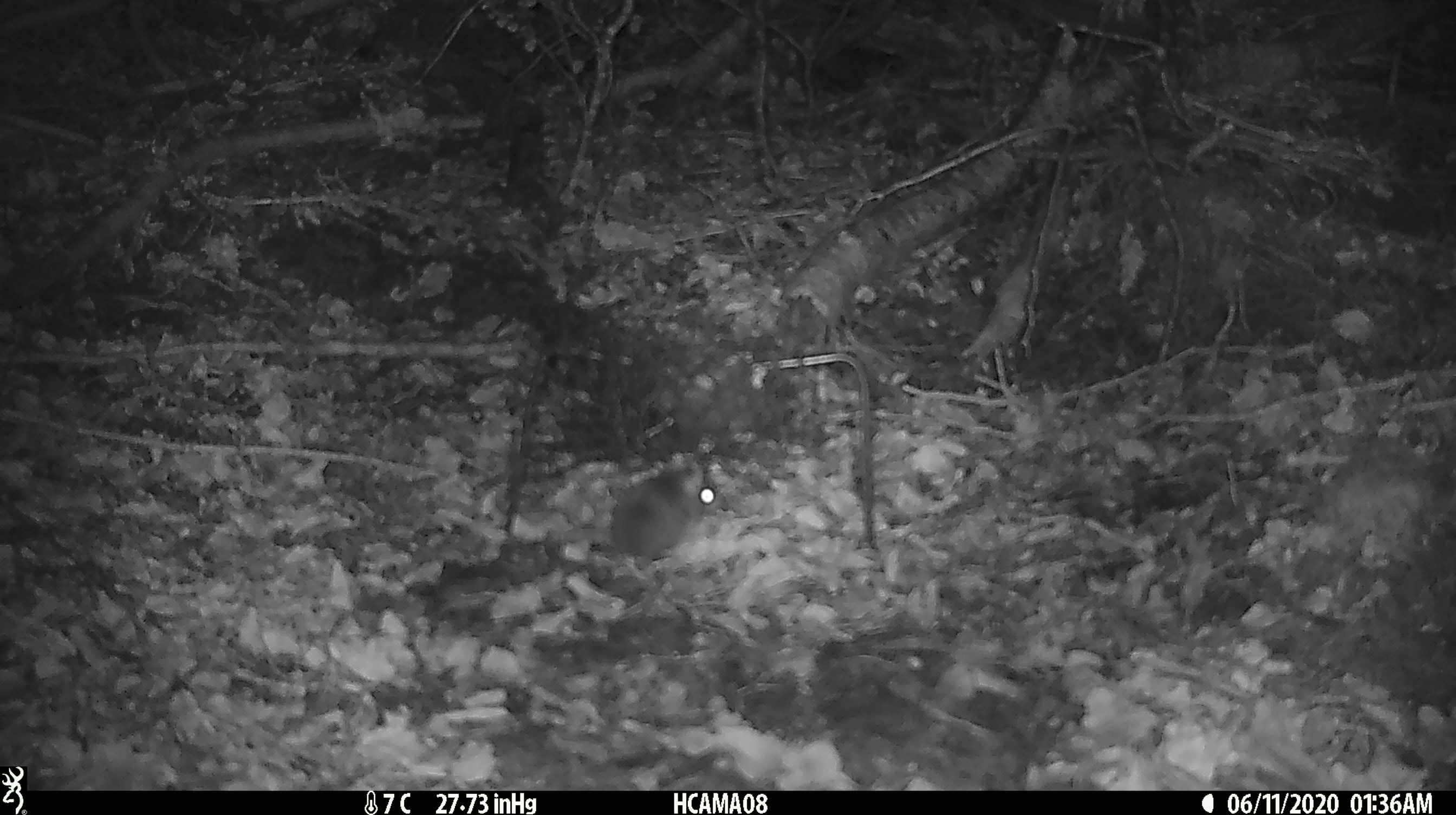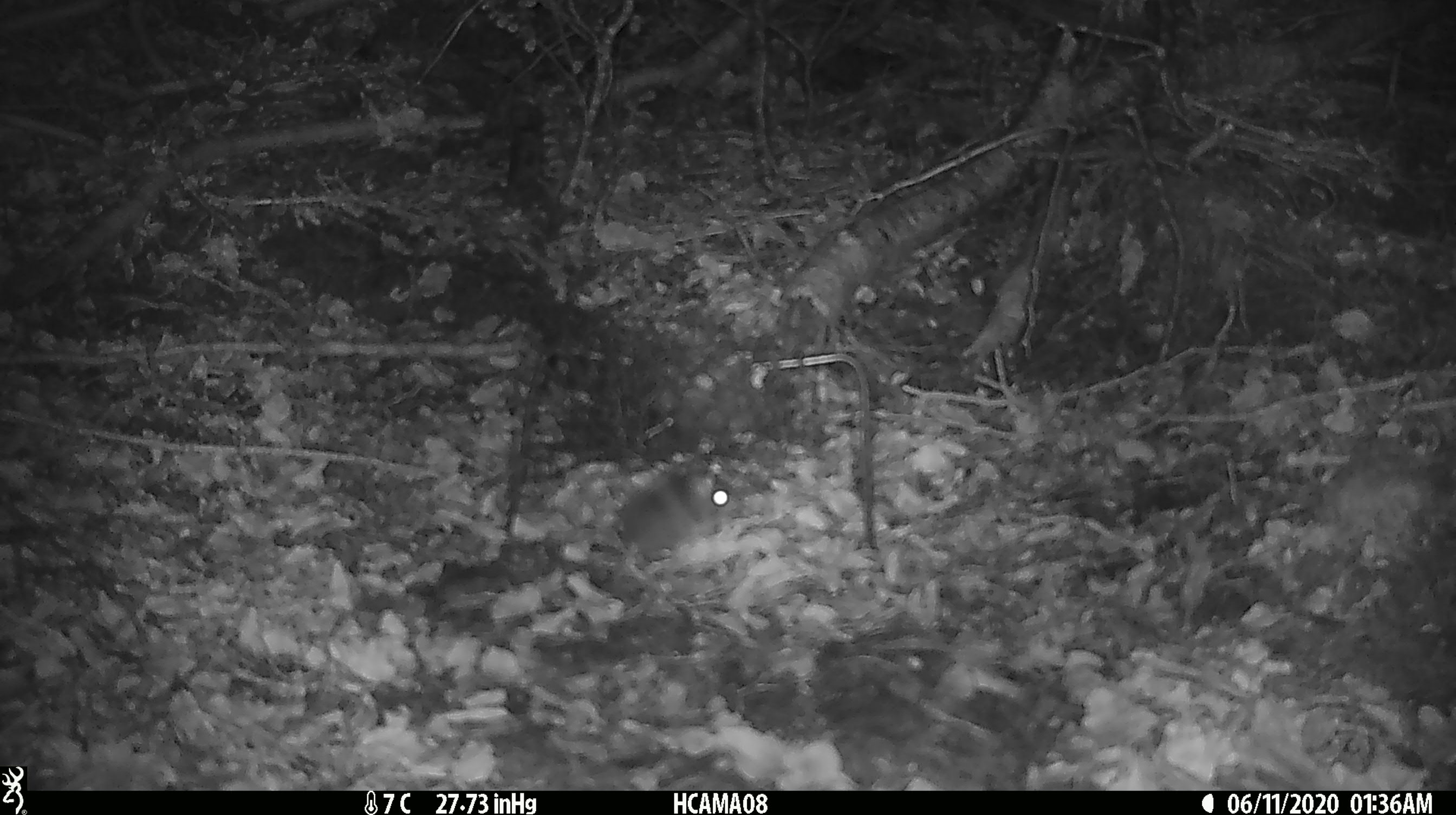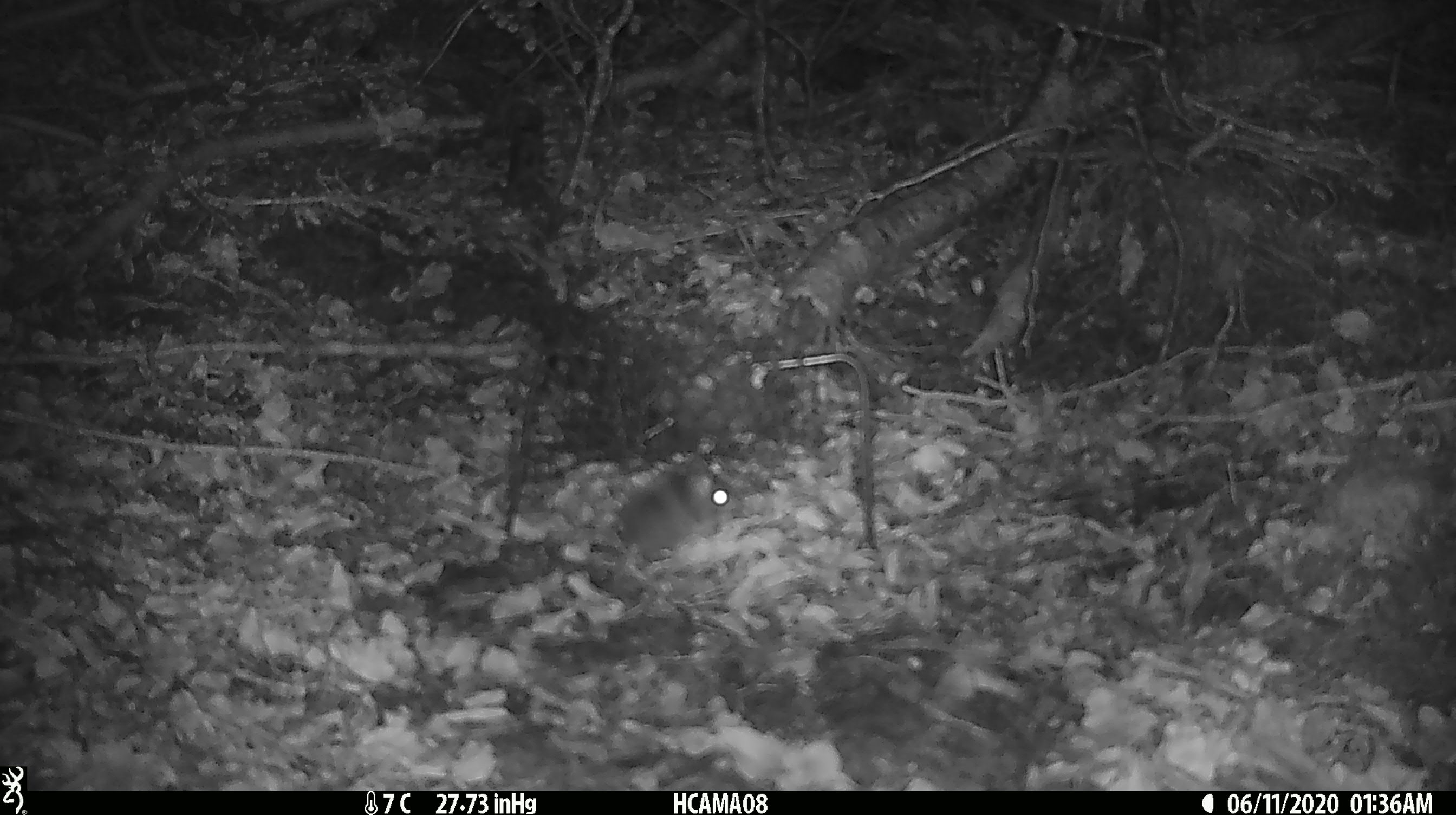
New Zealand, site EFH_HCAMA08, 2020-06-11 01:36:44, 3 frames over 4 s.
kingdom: Animalia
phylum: Chordata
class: Mammalia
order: Rodentia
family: Muridae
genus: Mus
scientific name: Mus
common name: mouse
Mouse (Mus).